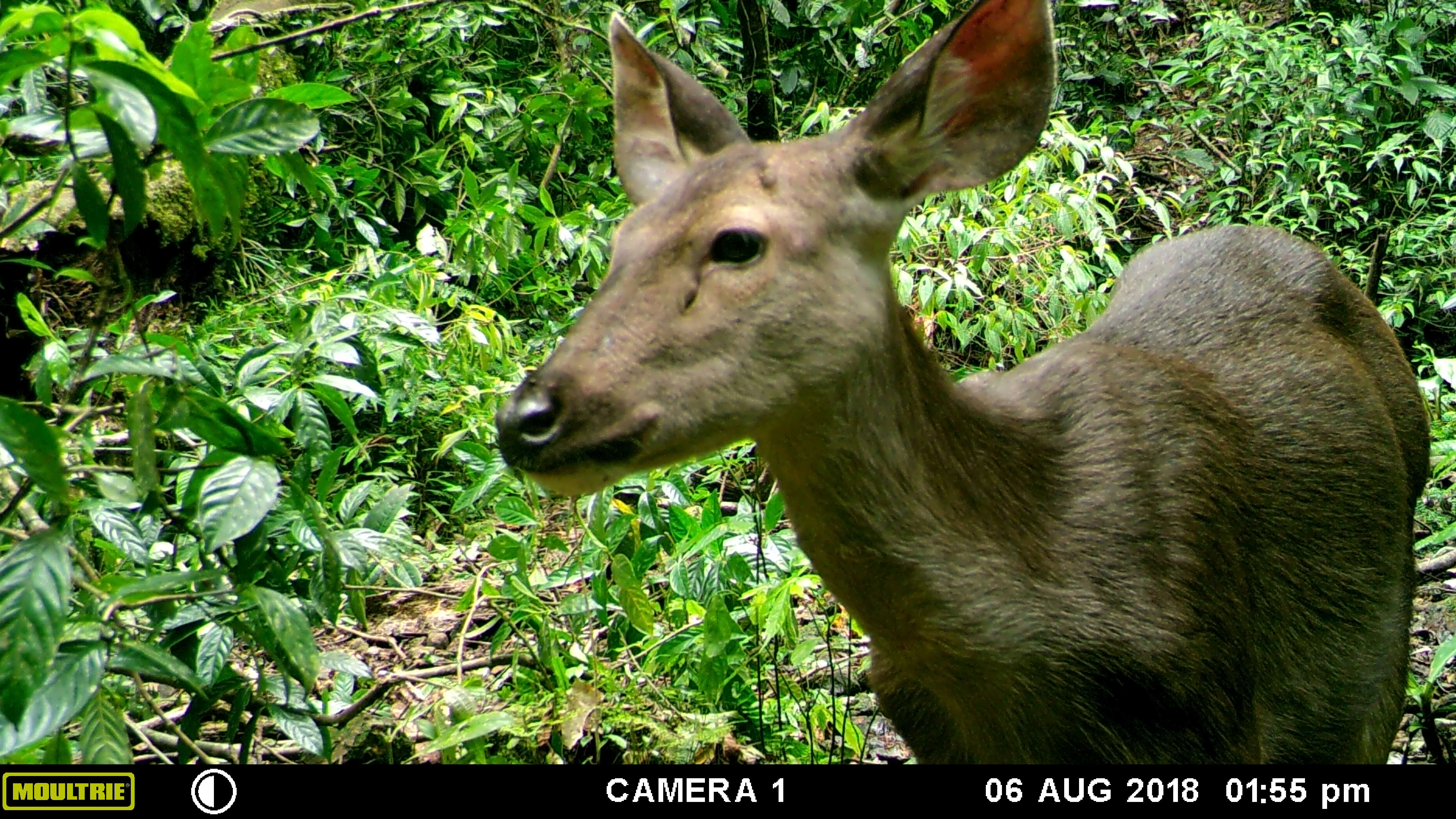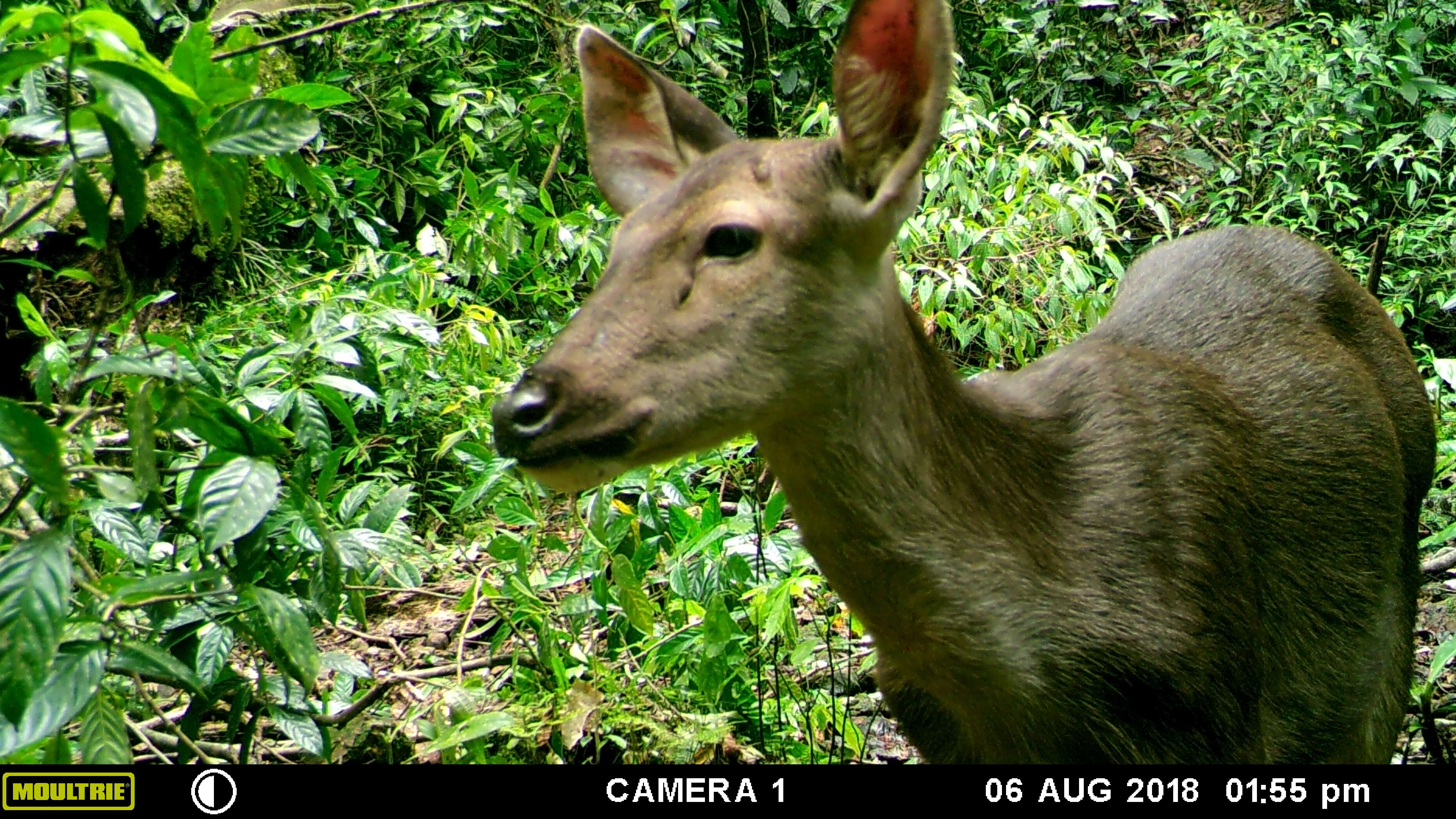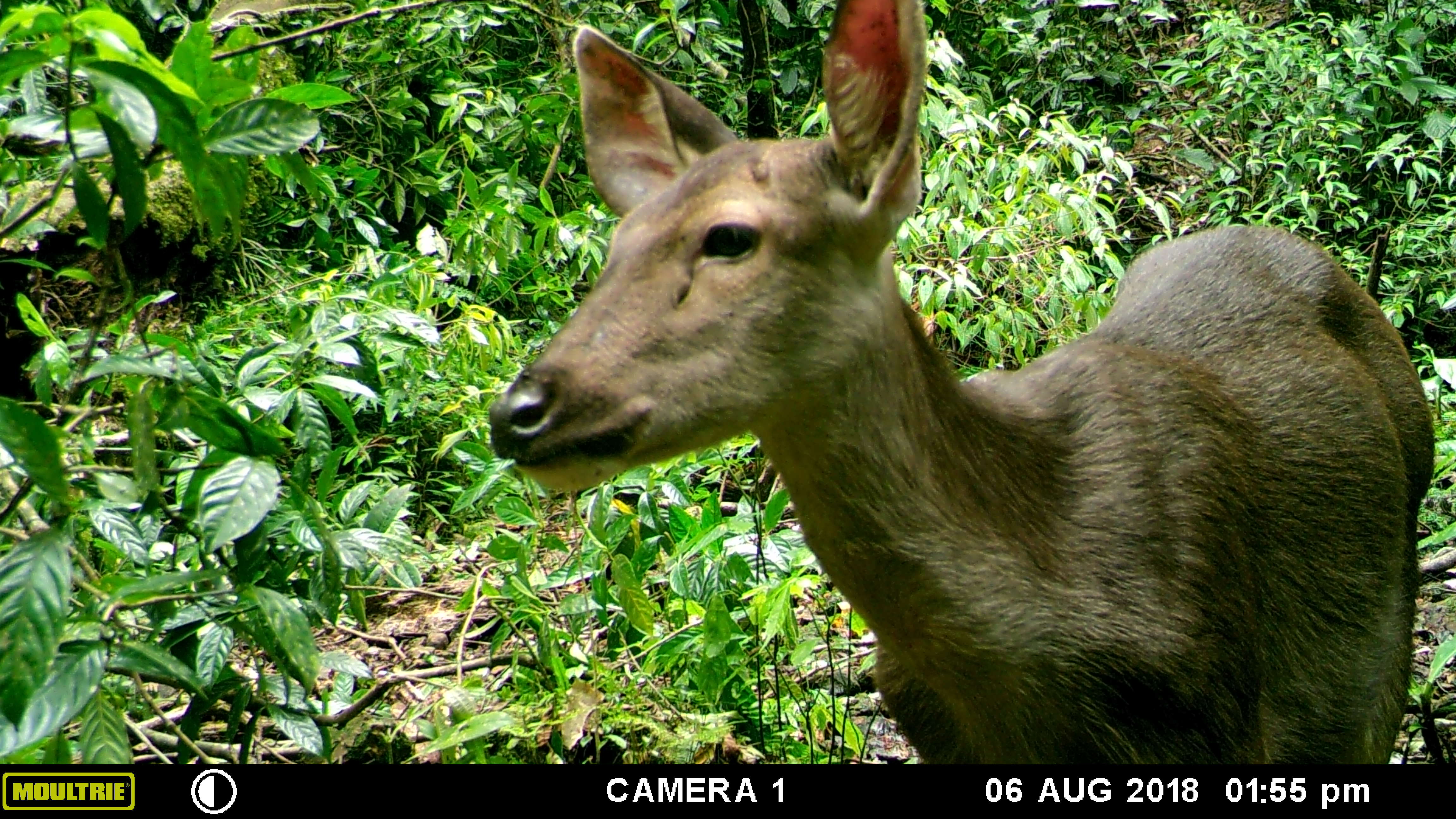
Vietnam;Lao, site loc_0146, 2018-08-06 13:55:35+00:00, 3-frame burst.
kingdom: Animalia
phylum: Chordata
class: Mammalia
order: Artiodactyla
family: Cervidae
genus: Rusa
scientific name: Rusa unicolor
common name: sambar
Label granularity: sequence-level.